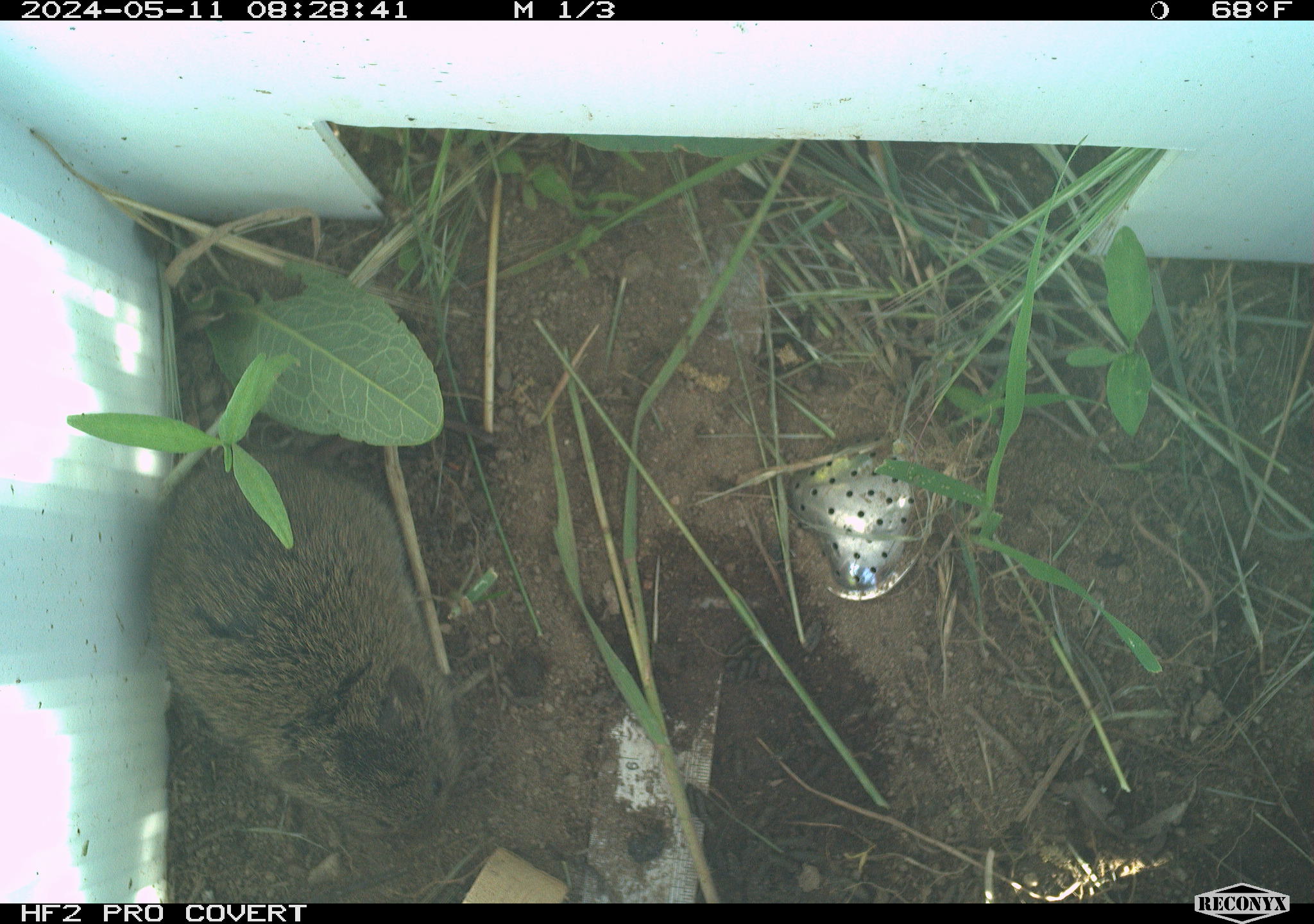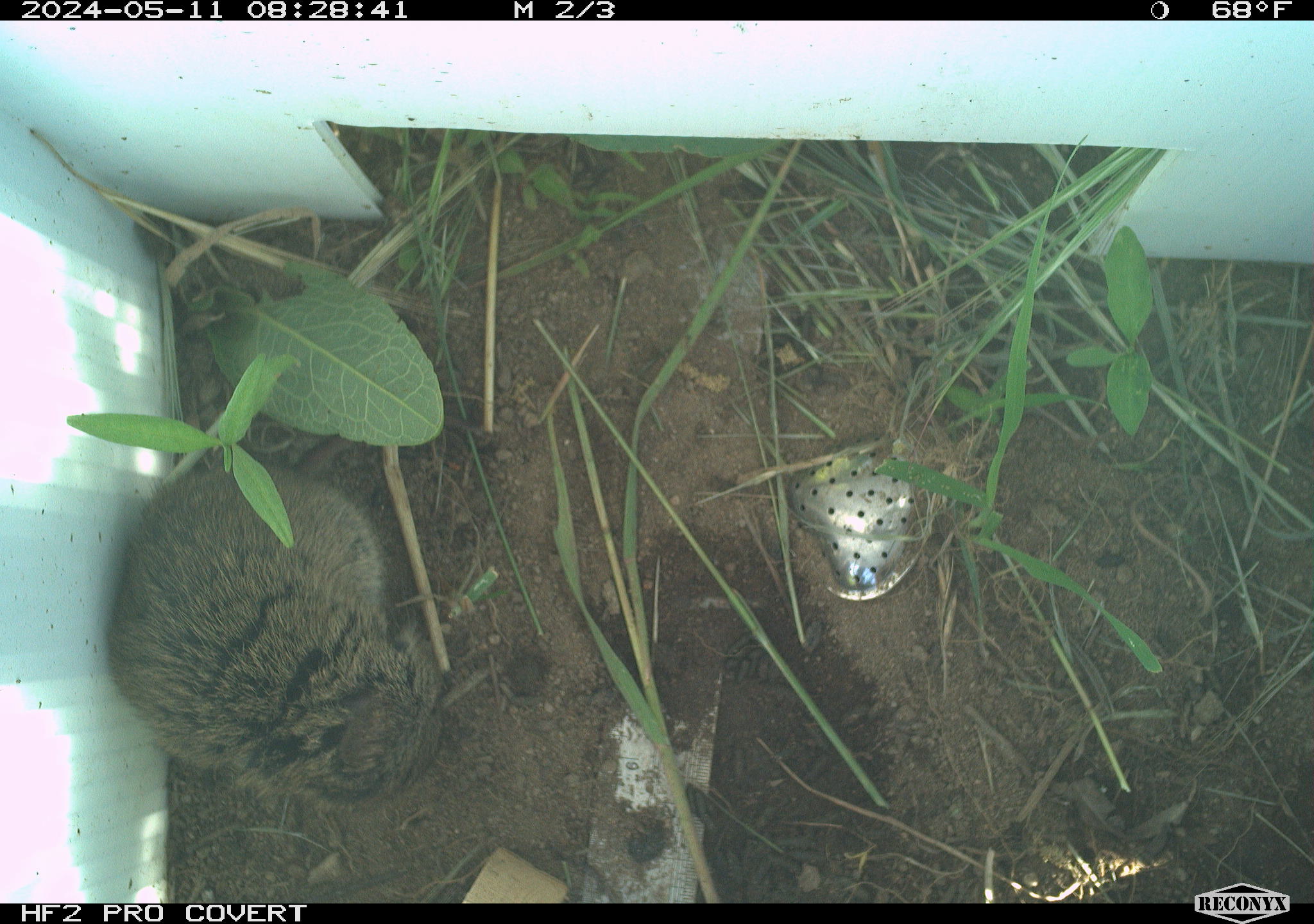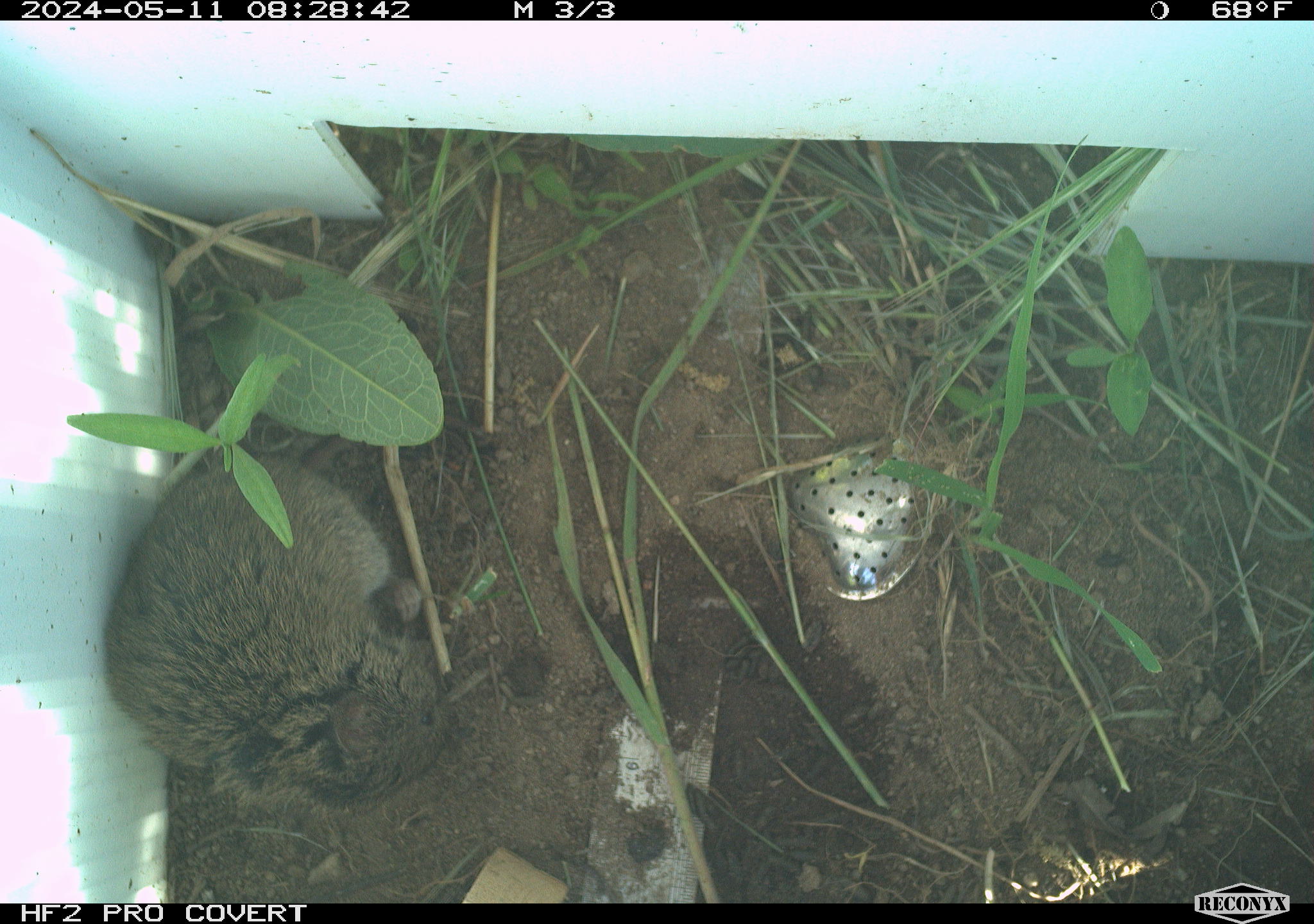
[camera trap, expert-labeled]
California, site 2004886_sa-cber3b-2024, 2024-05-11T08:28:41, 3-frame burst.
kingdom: Animalia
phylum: Chordata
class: Mammalia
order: Rodentia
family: Cricetidae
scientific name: Arvicolinae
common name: voles, lemmings, and muskrats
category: arvicolinae subfamily